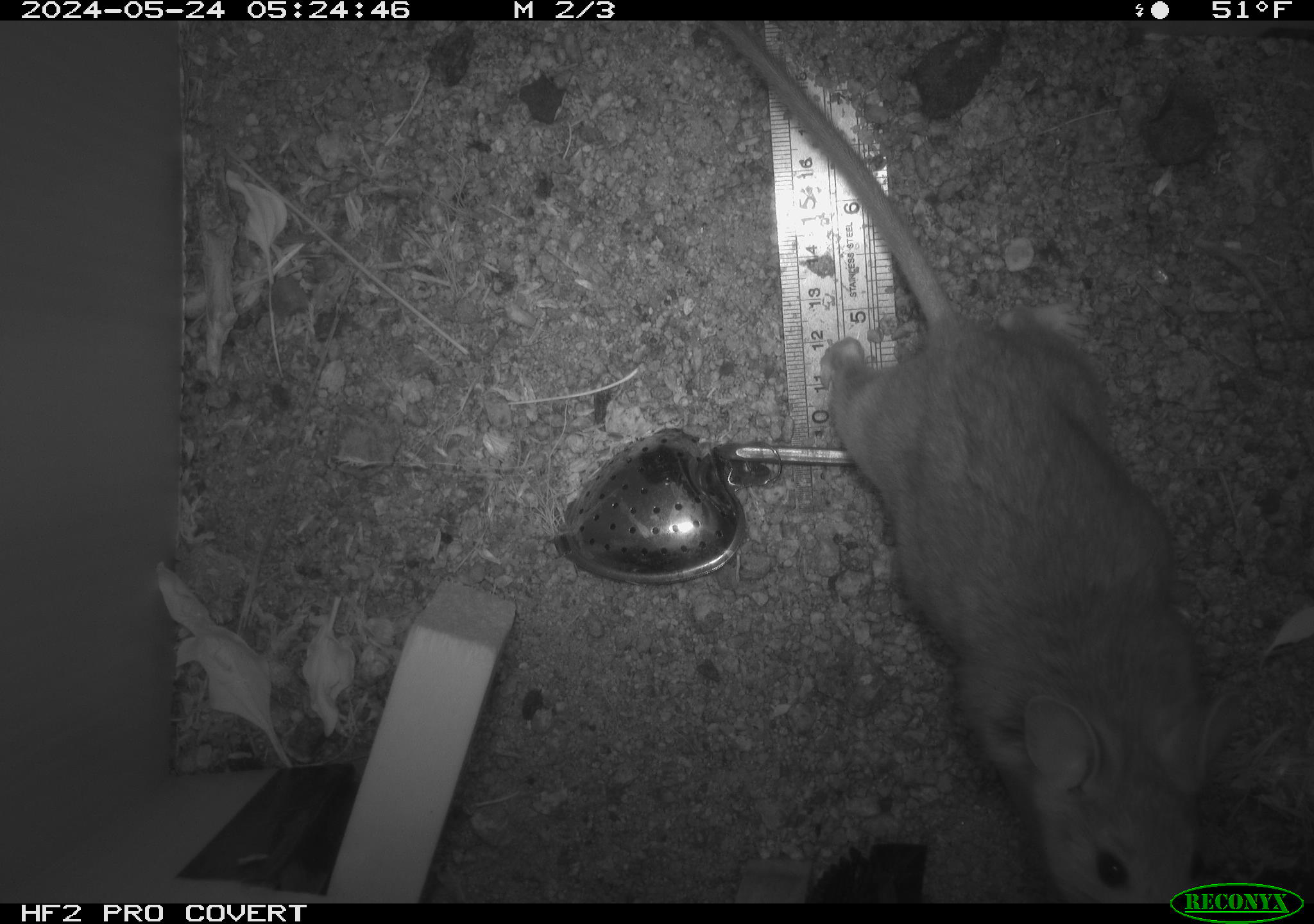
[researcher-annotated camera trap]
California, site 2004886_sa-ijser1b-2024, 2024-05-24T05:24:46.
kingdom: Animalia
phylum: Chordata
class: Mammalia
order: Rodentia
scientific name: Rodentia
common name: woodrat or rat or mouse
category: woodrat or rat or mouse species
Woodrat or rat or mouse species (woodrat or rat or mouse) (Rodentia).